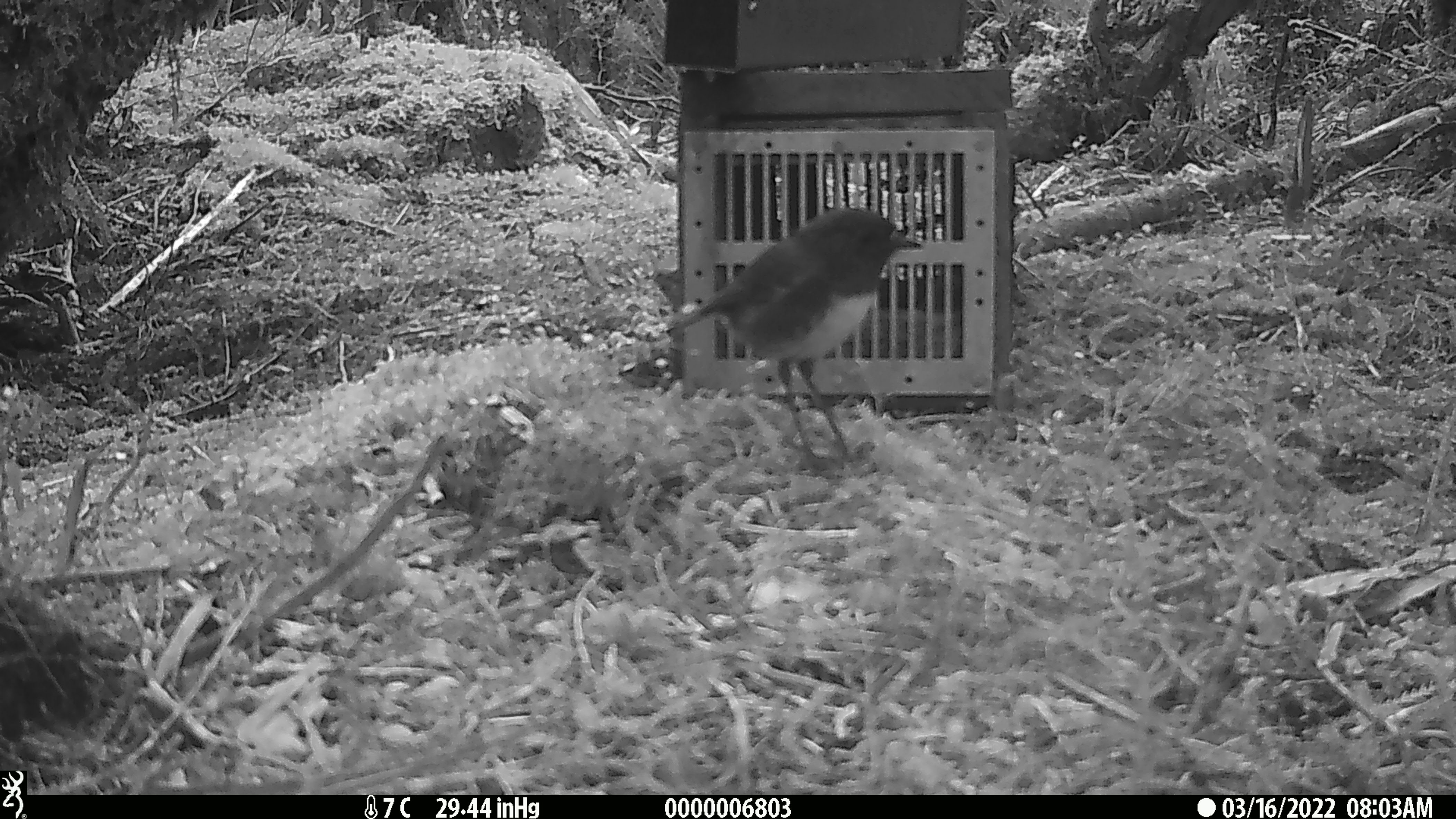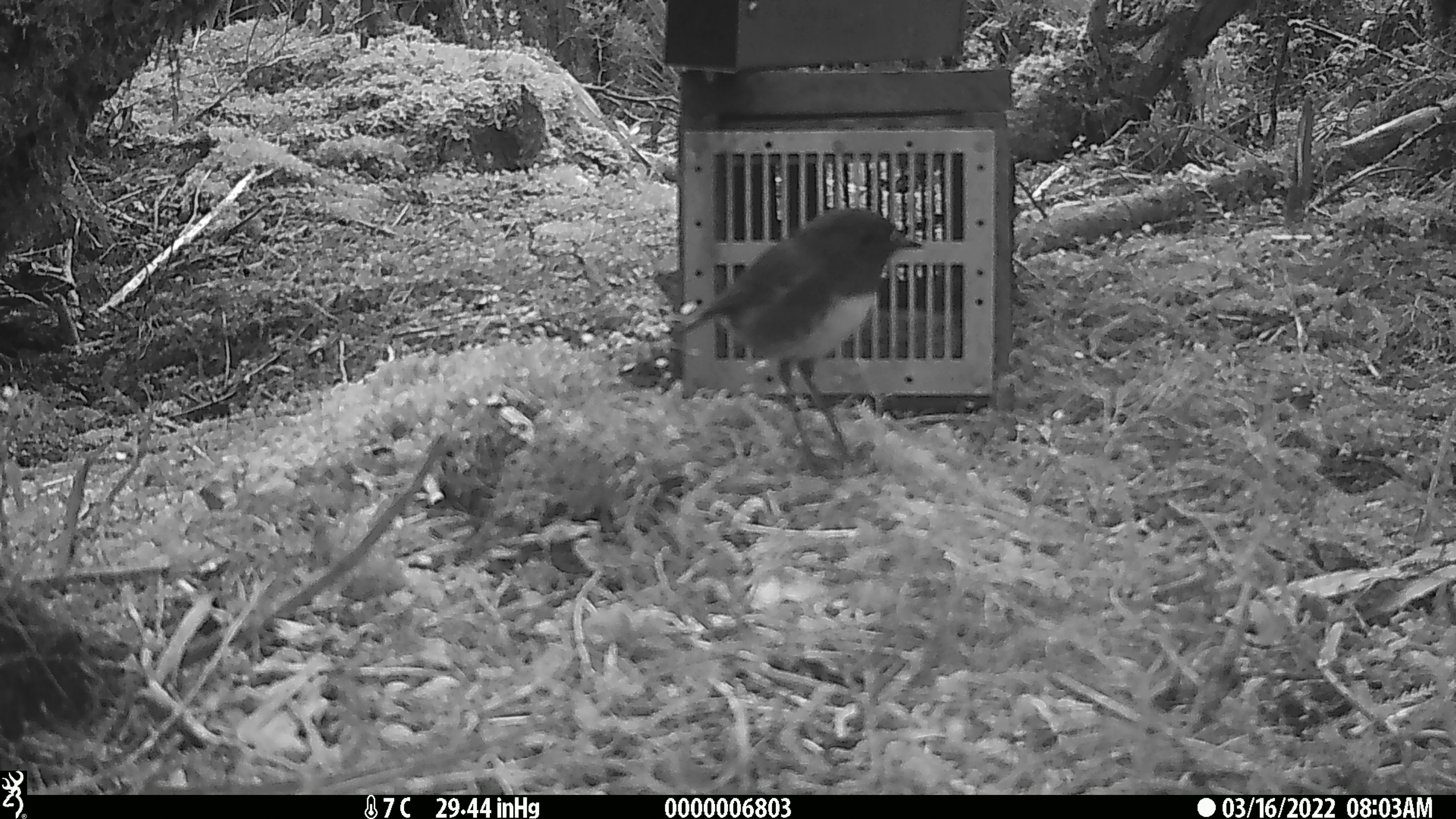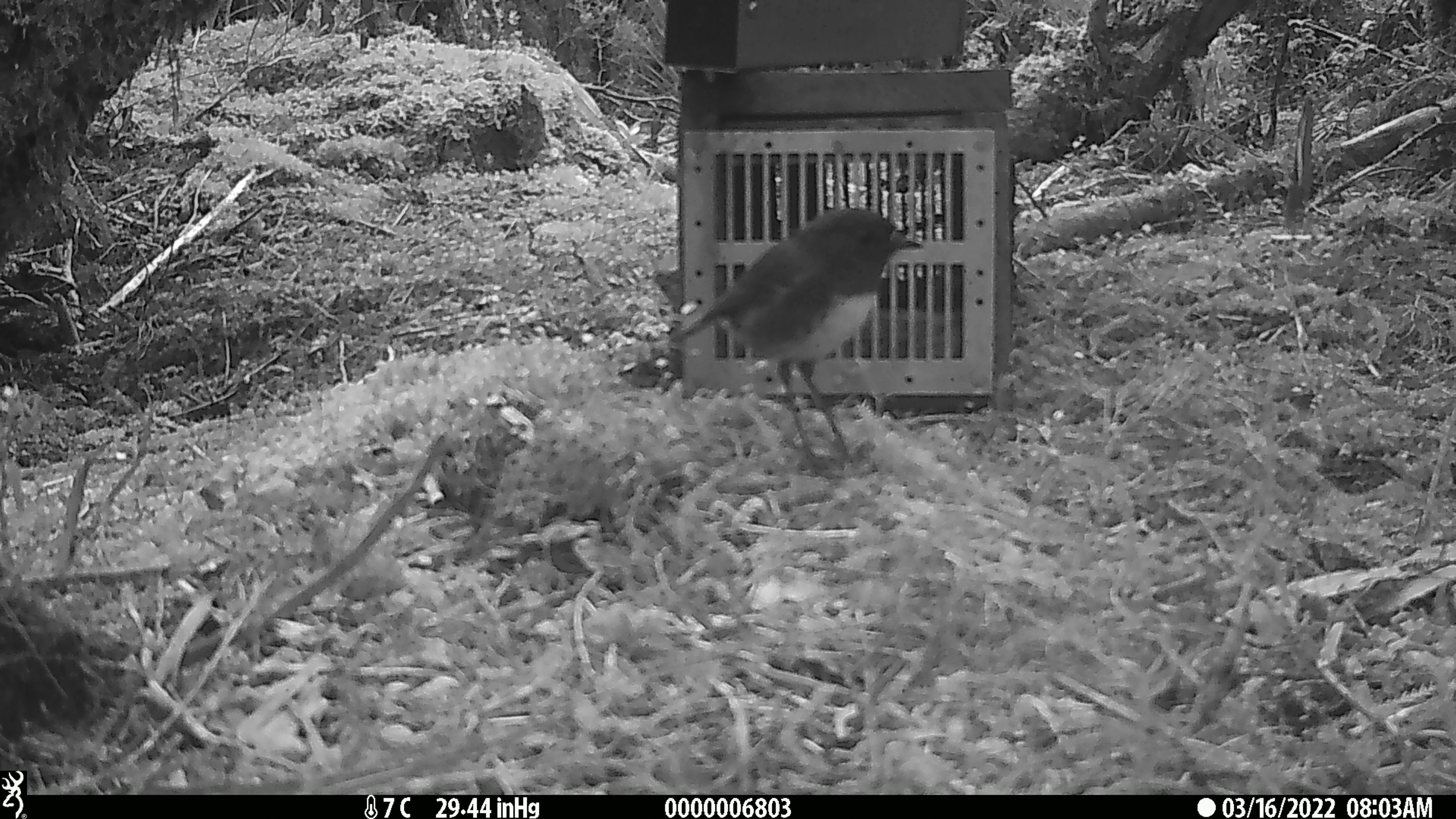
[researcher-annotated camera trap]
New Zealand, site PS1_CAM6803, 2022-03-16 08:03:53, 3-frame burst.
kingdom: Animalia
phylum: Chordata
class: Aves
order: Passeriformes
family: Petroicidae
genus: Petroica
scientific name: Petroica australis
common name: new zealand robin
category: robin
Robin (new zealand robin) (Petroica australis).